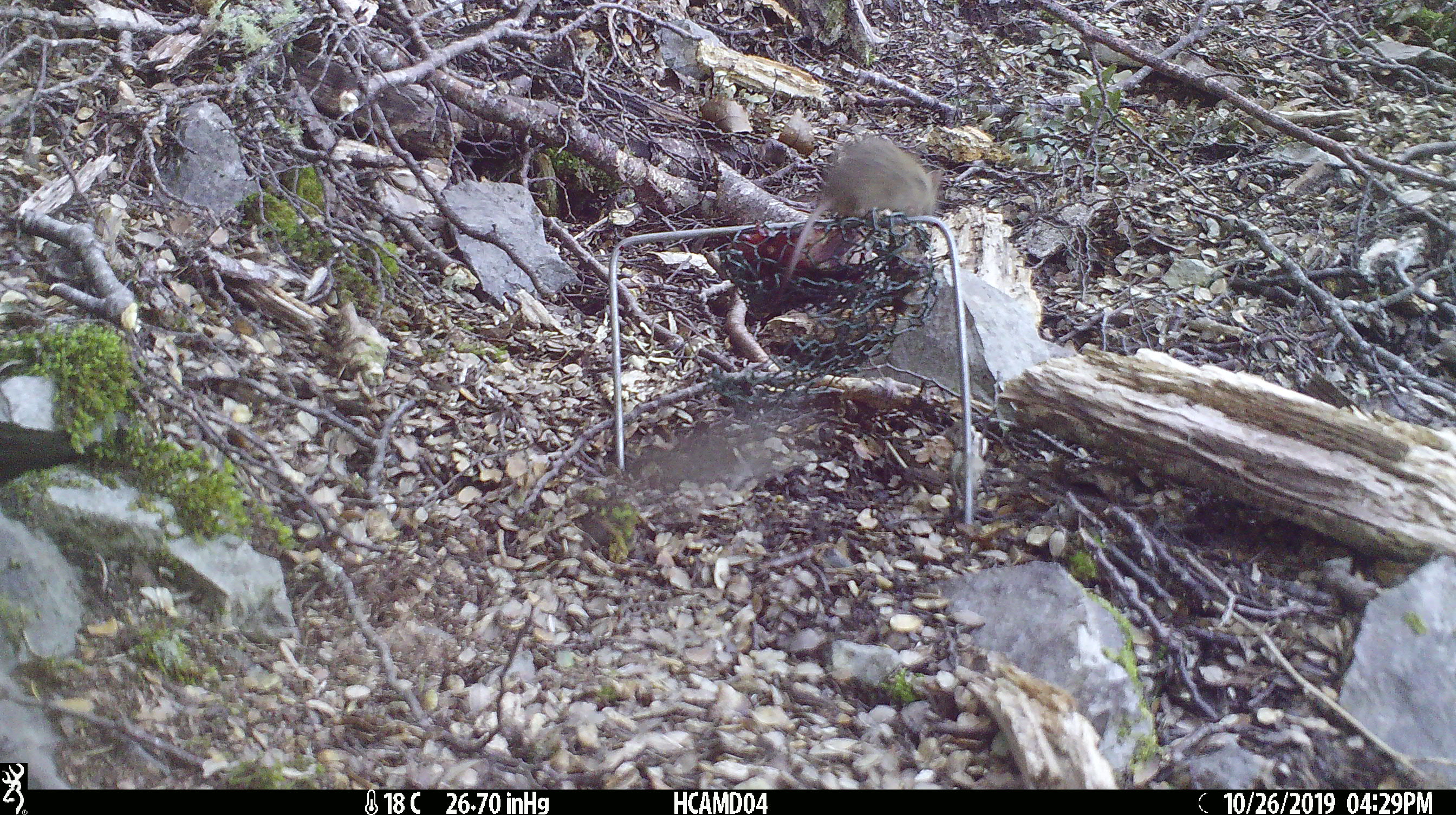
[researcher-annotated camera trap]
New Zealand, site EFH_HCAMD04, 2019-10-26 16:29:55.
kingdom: Animalia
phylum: Chordata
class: Mammalia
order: Rodentia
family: Muridae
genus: Mus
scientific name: Mus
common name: mouse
Mouse (Mus).